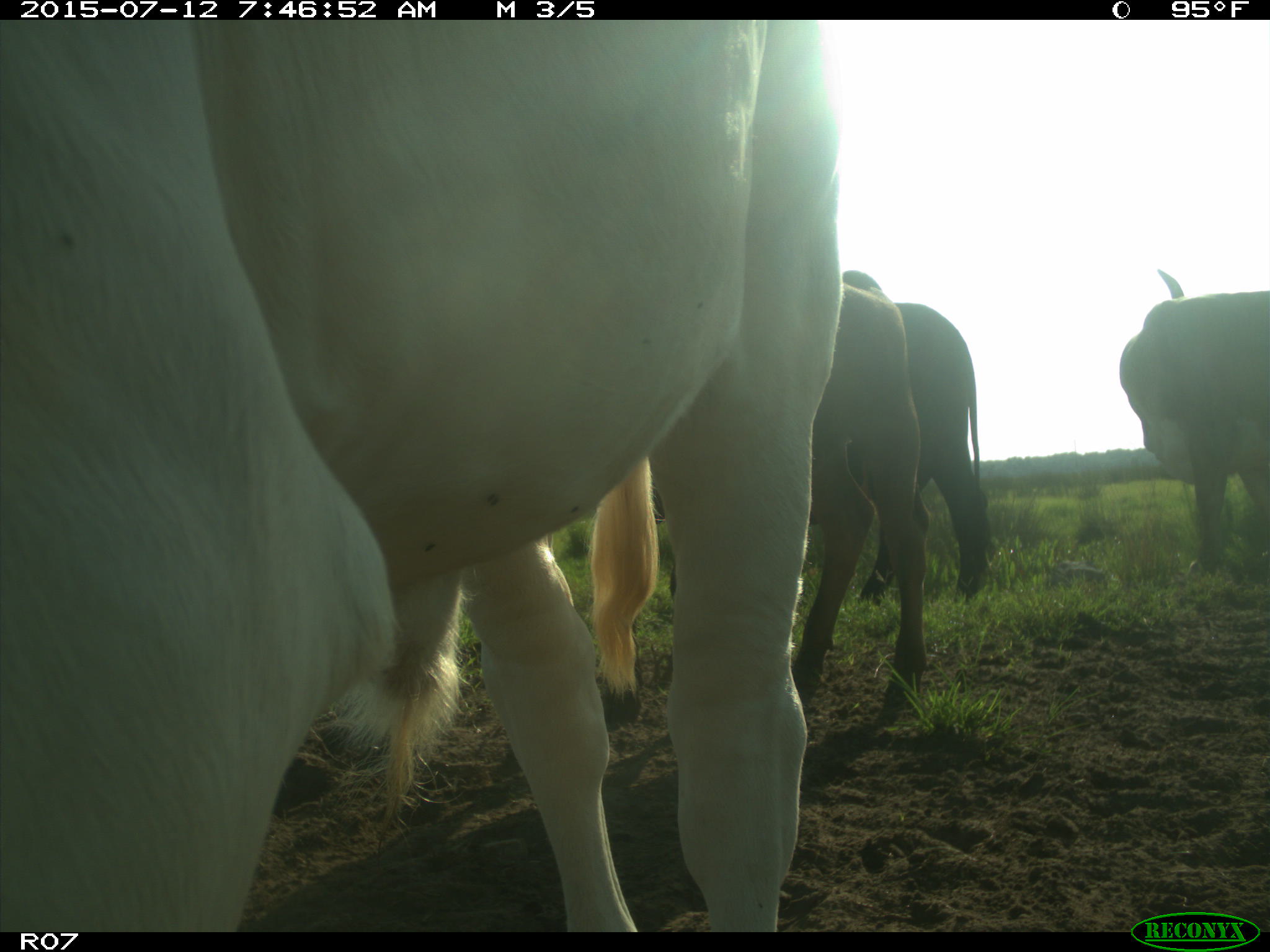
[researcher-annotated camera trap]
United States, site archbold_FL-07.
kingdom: Animalia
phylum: Chordata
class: Mammalia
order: Artiodactyla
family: Bovidae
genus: Bos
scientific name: Bos taurus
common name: domestic cow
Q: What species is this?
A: Bos taurus (domestic cow).